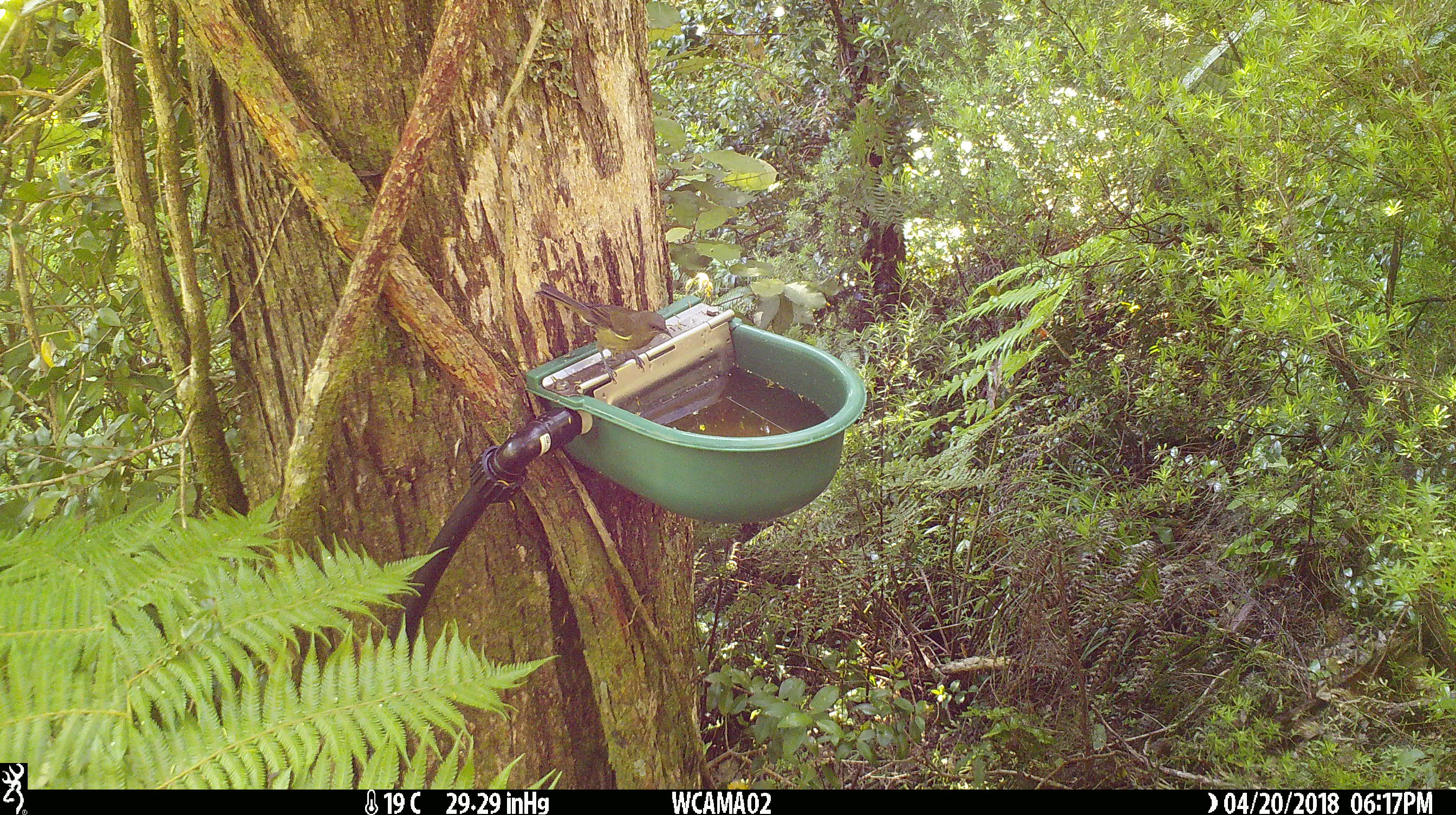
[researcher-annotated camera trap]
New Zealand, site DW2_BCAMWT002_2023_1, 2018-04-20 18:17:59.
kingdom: Animalia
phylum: Chordata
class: Aves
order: Passeriformes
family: Meliphagidae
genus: Anthornis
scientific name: Anthornis melanura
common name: new zealand bellbird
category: bellbird